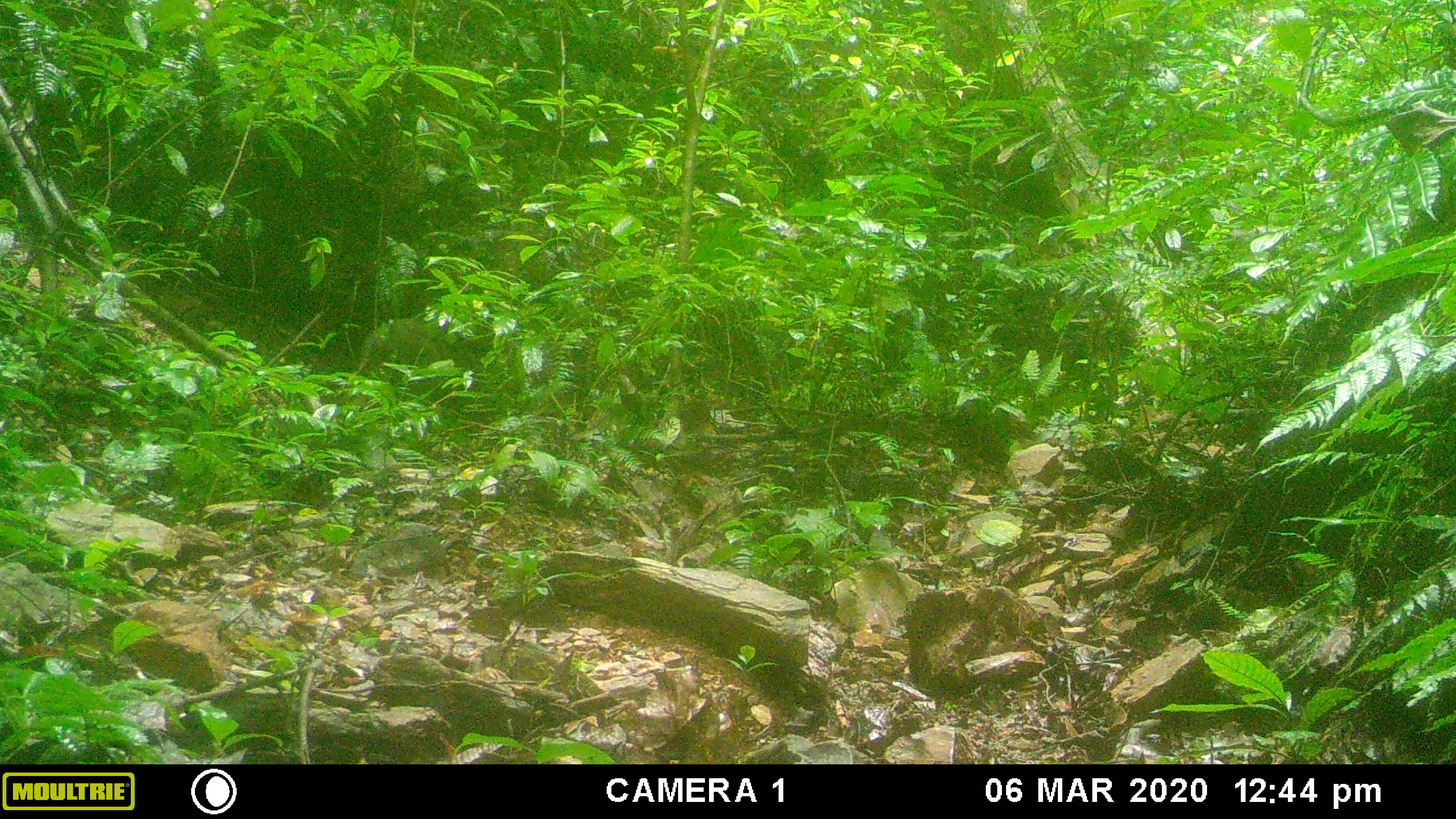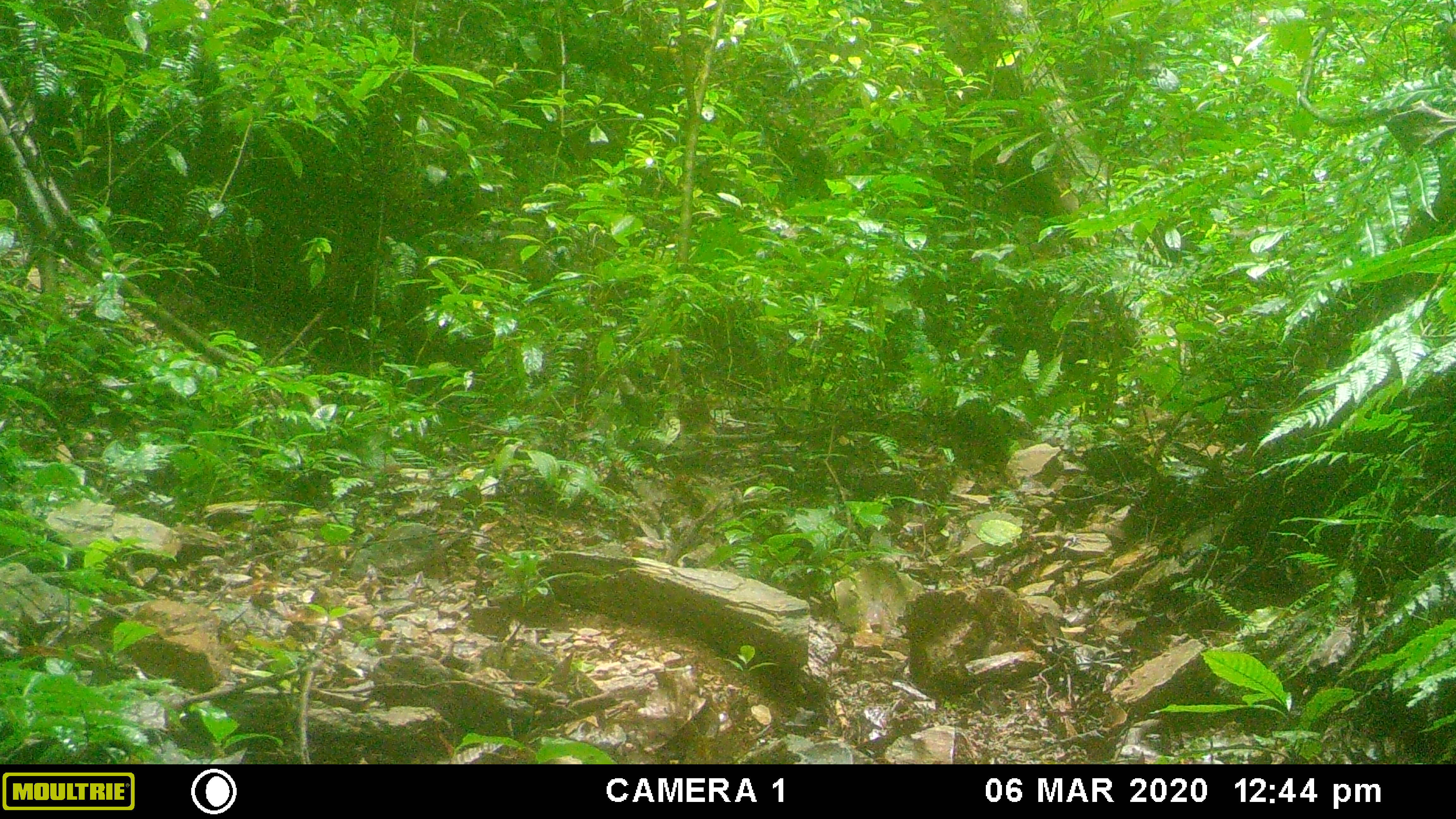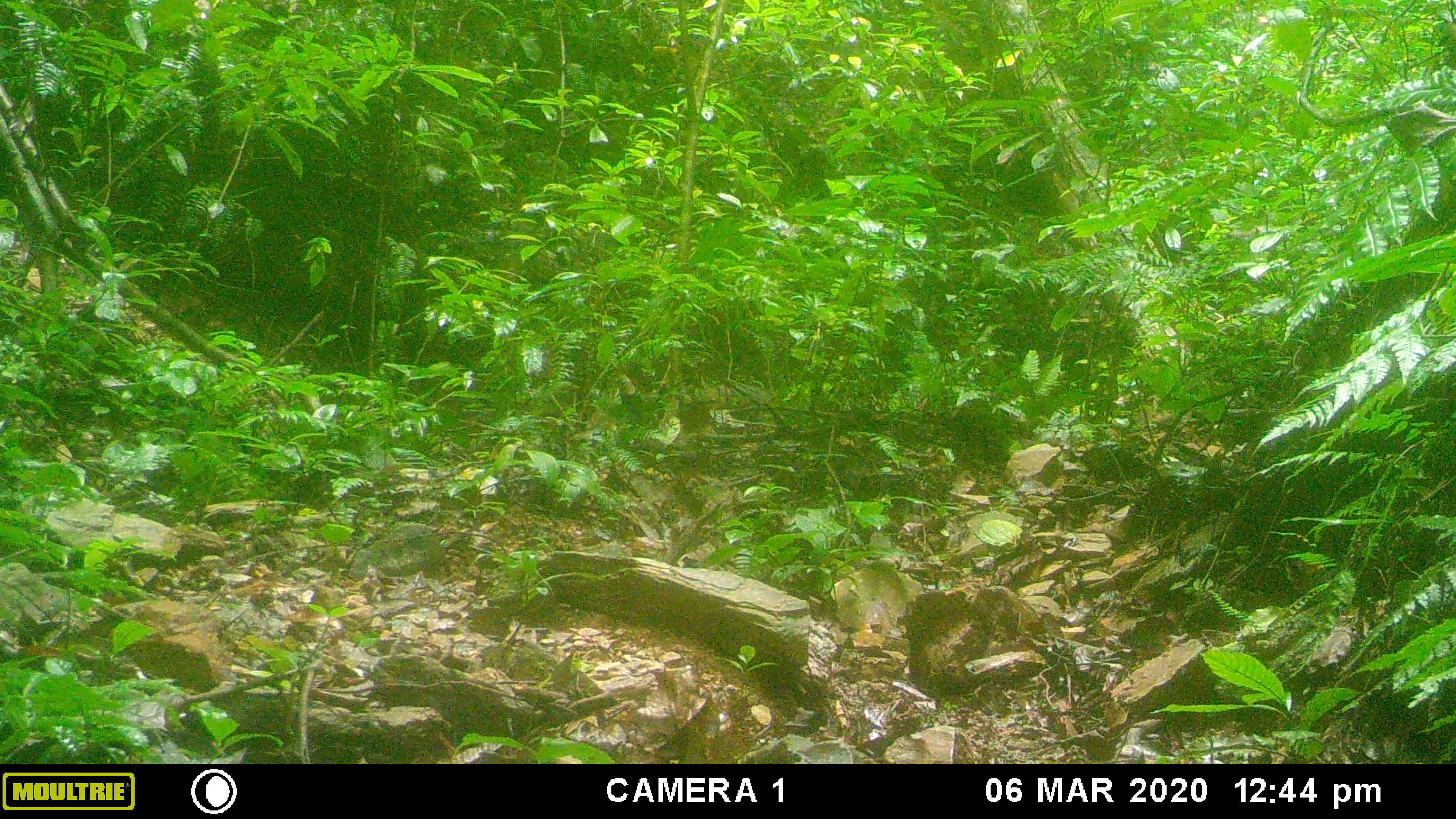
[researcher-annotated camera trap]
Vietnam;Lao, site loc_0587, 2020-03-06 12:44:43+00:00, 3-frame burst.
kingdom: Animalia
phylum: Chordata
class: Mammalia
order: Artiodactyla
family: Suidae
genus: Sus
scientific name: Sus scrofa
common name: eurasian wild pig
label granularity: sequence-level